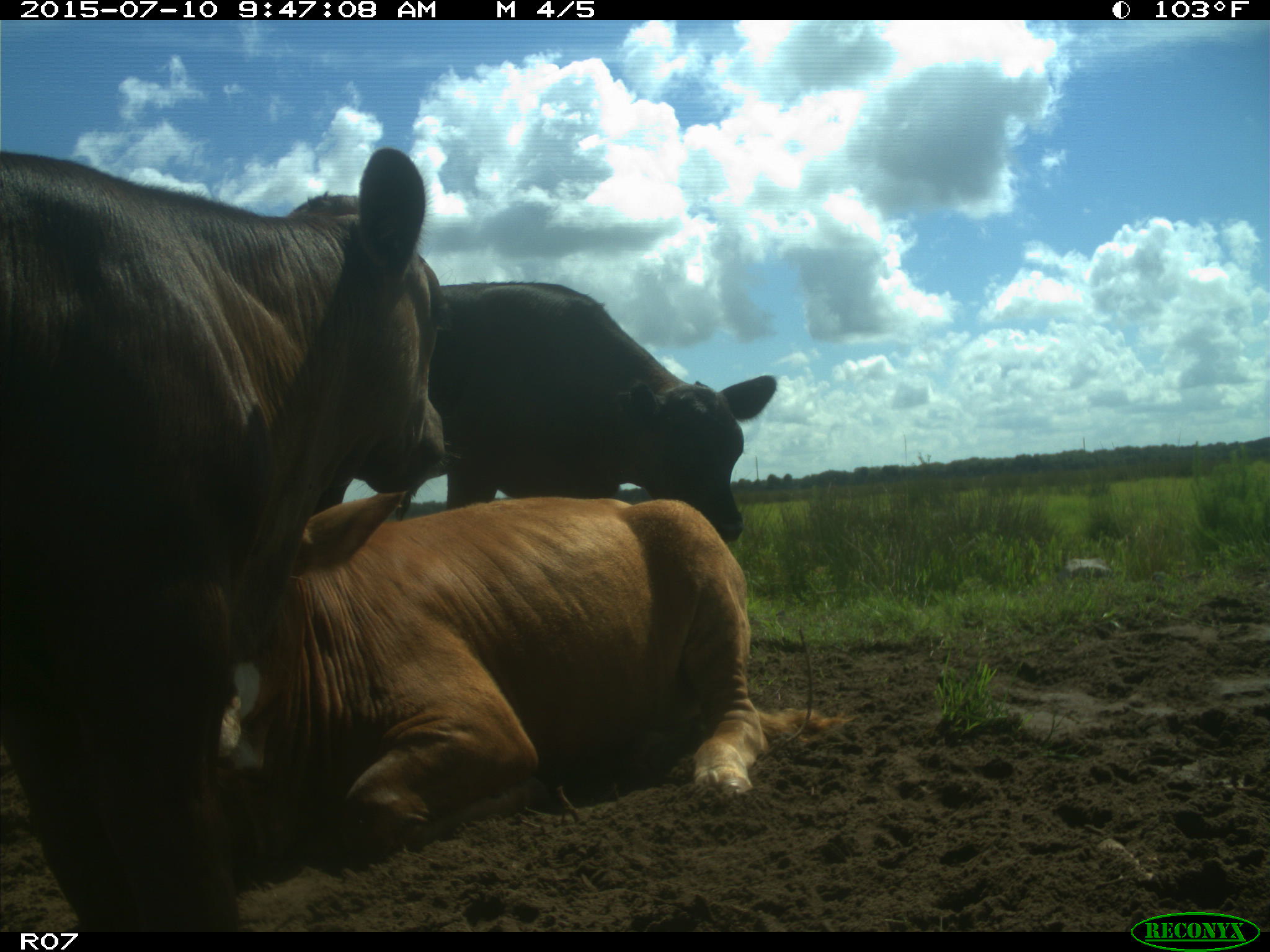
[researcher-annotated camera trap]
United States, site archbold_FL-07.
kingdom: Animalia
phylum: Chordata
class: Mammalia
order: Artiodactyla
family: Bovidae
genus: Bos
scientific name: Bos taurus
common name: domestic cow